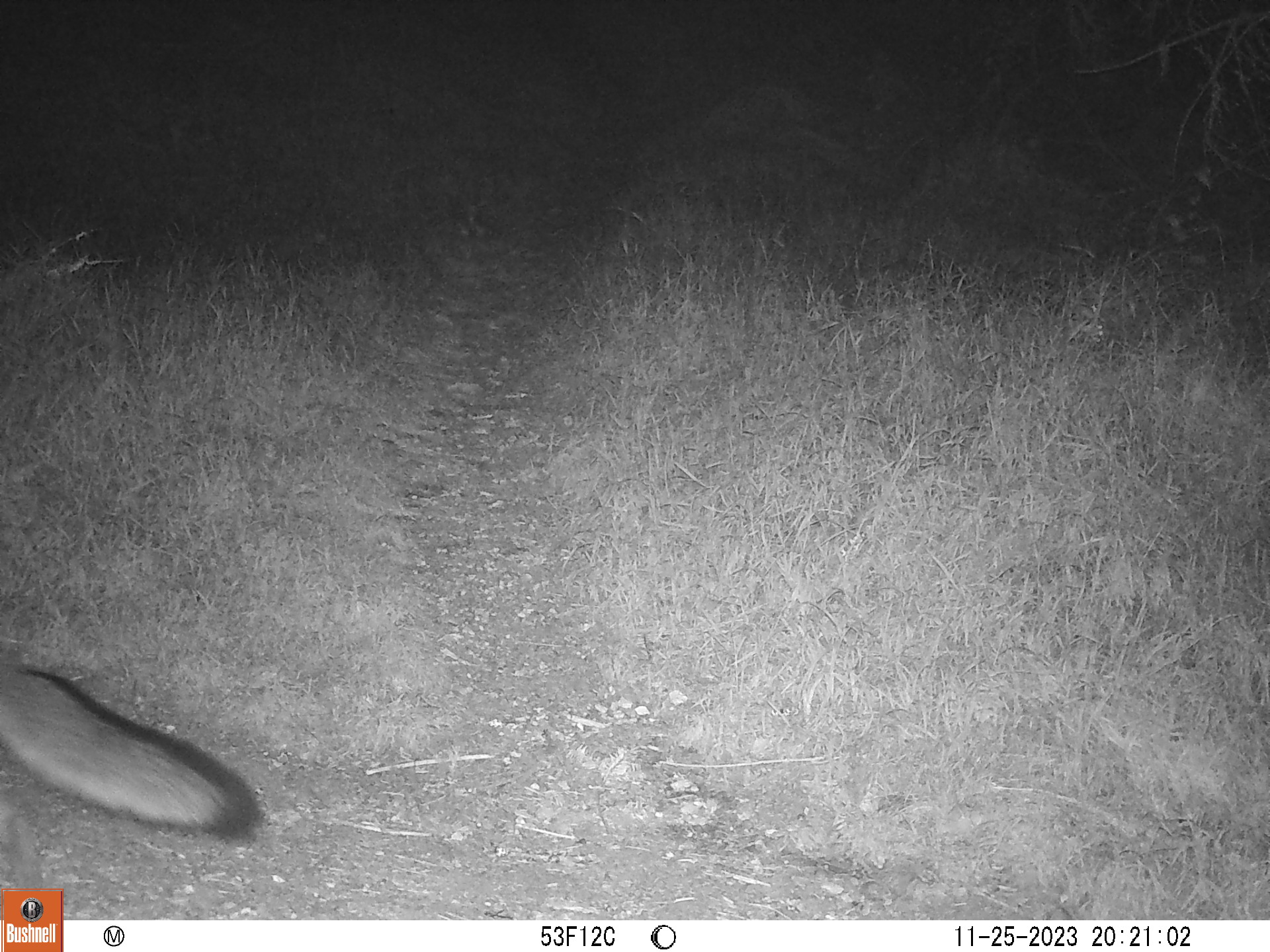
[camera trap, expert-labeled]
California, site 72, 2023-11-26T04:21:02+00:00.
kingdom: Animalia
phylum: Chordata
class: Mammalia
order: Carnivora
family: Canidae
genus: Urocyon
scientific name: Urocyon cinereoargenteus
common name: gray fox